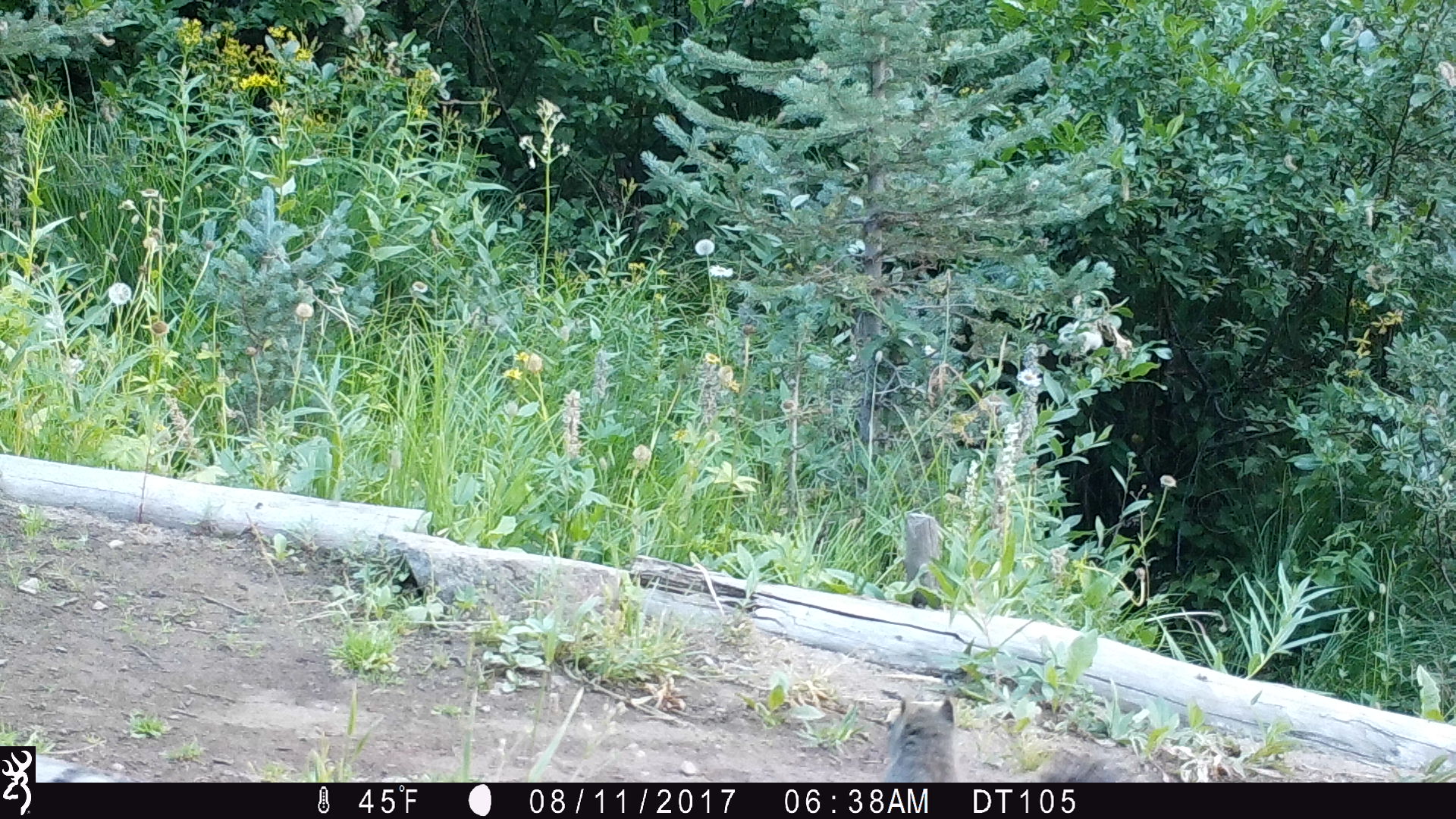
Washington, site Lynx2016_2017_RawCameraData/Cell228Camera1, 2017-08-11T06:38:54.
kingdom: Animalia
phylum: Chordata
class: Mammalia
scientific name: Mammalia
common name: small mammal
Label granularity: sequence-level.